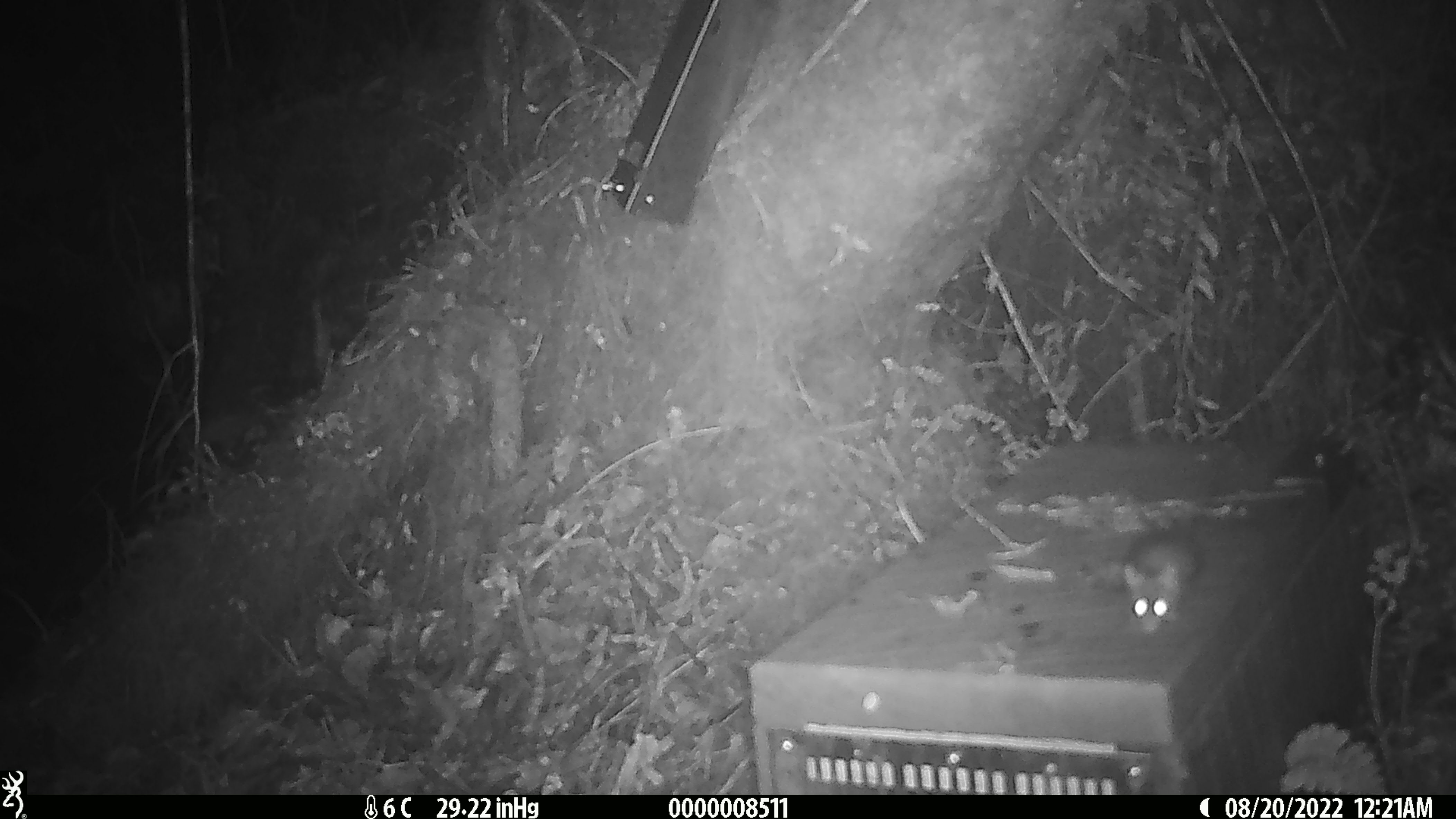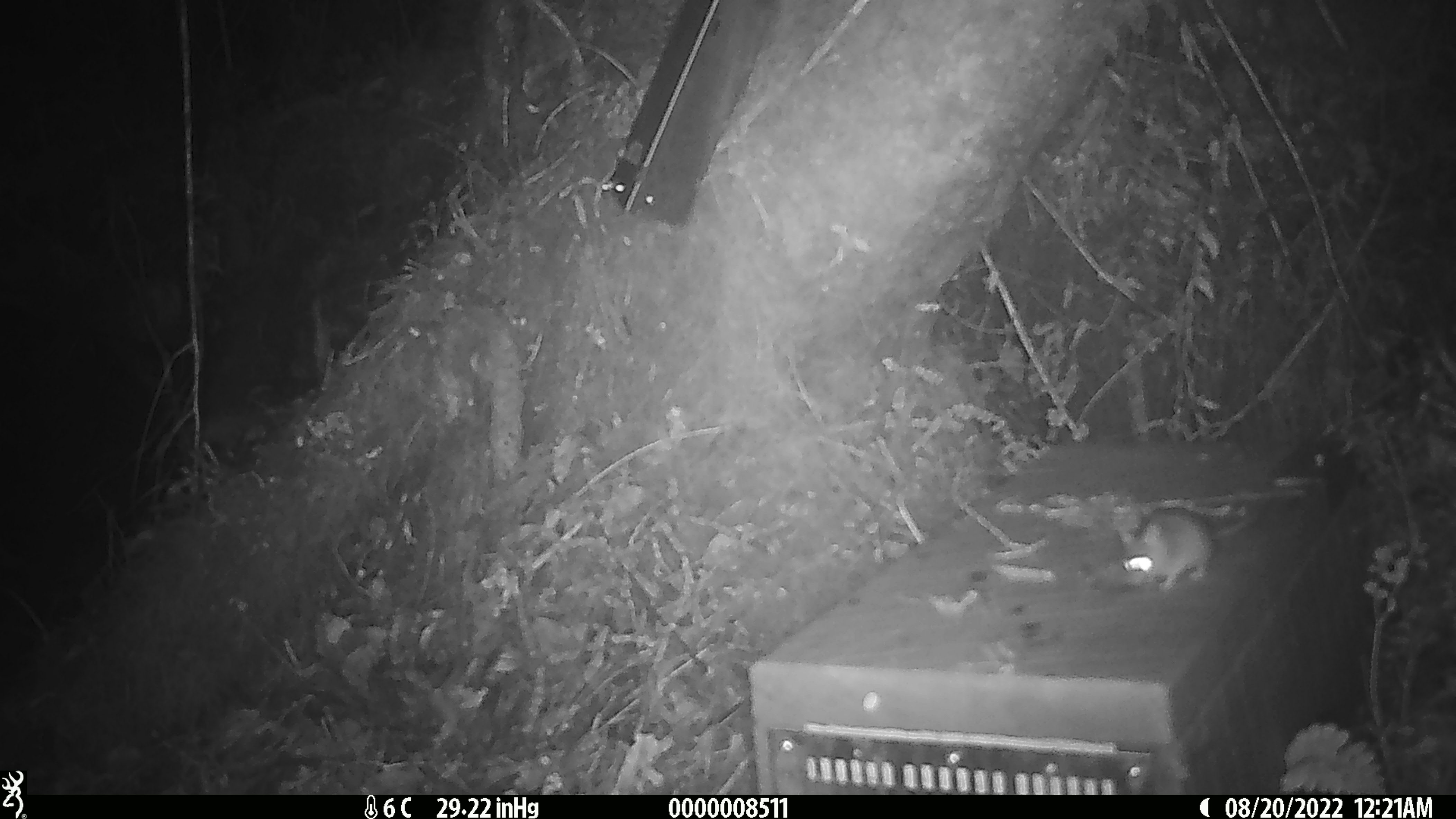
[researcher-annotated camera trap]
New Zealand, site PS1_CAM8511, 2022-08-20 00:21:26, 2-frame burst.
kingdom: Animalia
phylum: Chordata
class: Mammalia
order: Rodentia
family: Muridae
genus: Mus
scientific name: Mus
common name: mouse